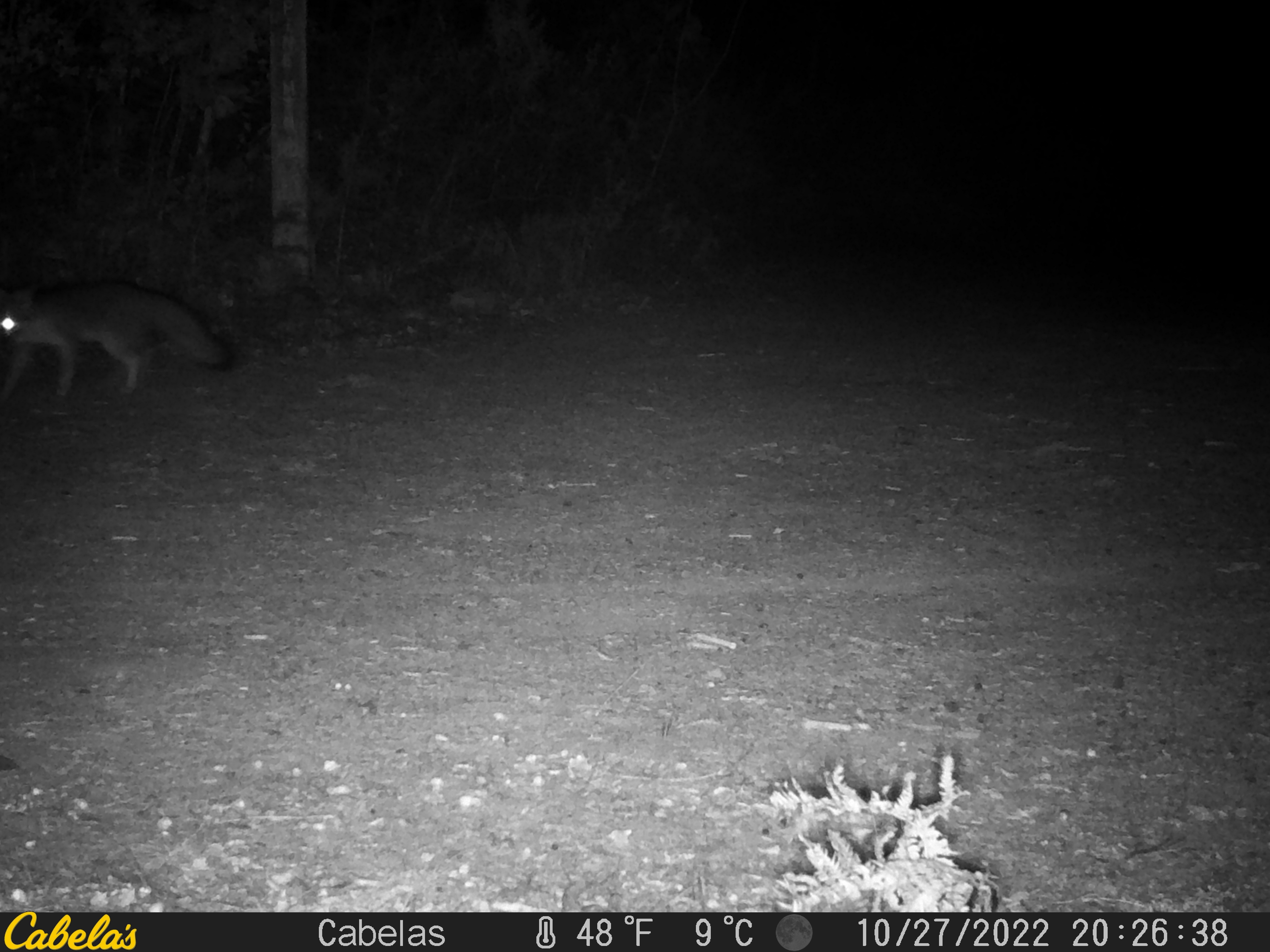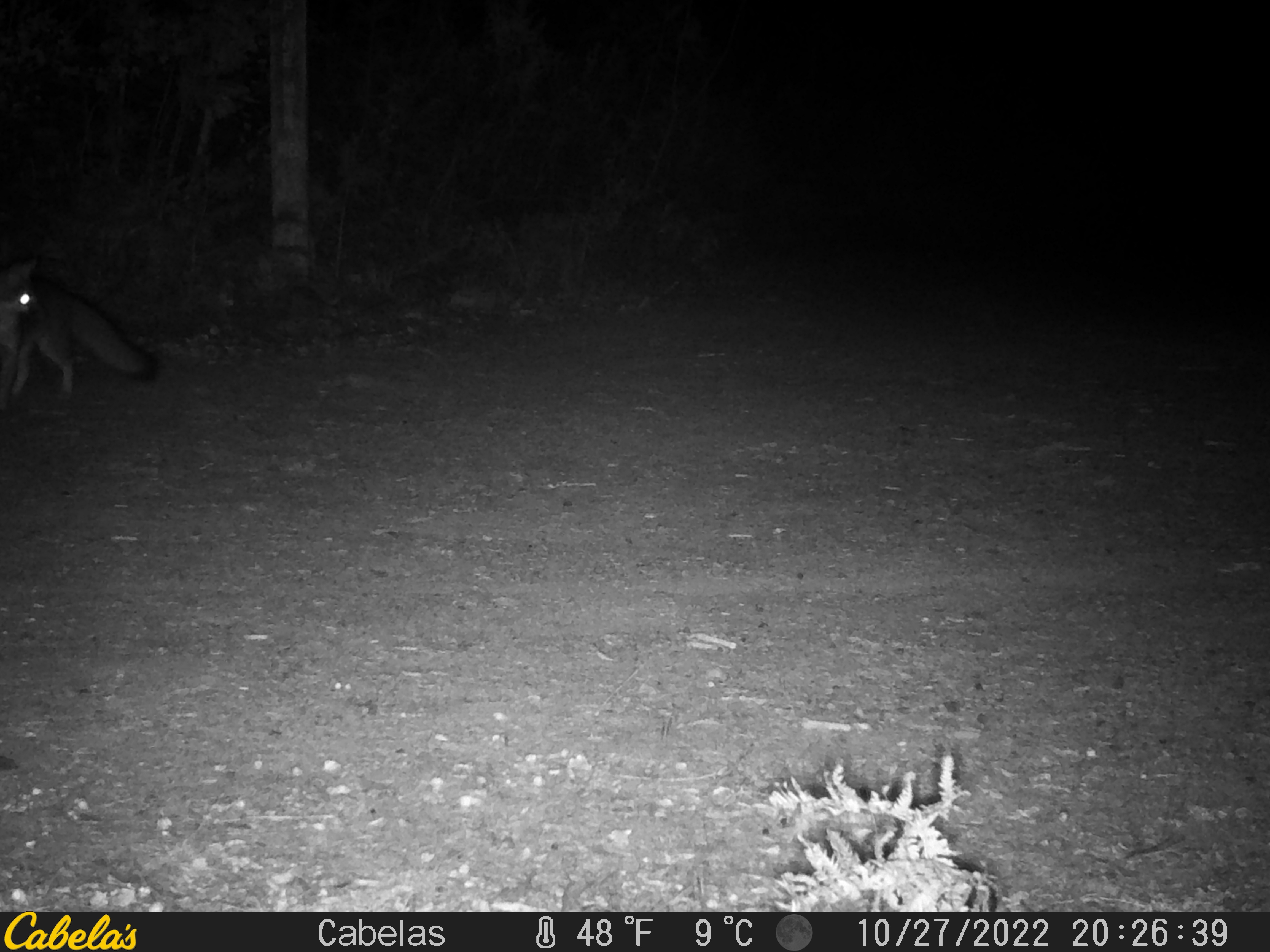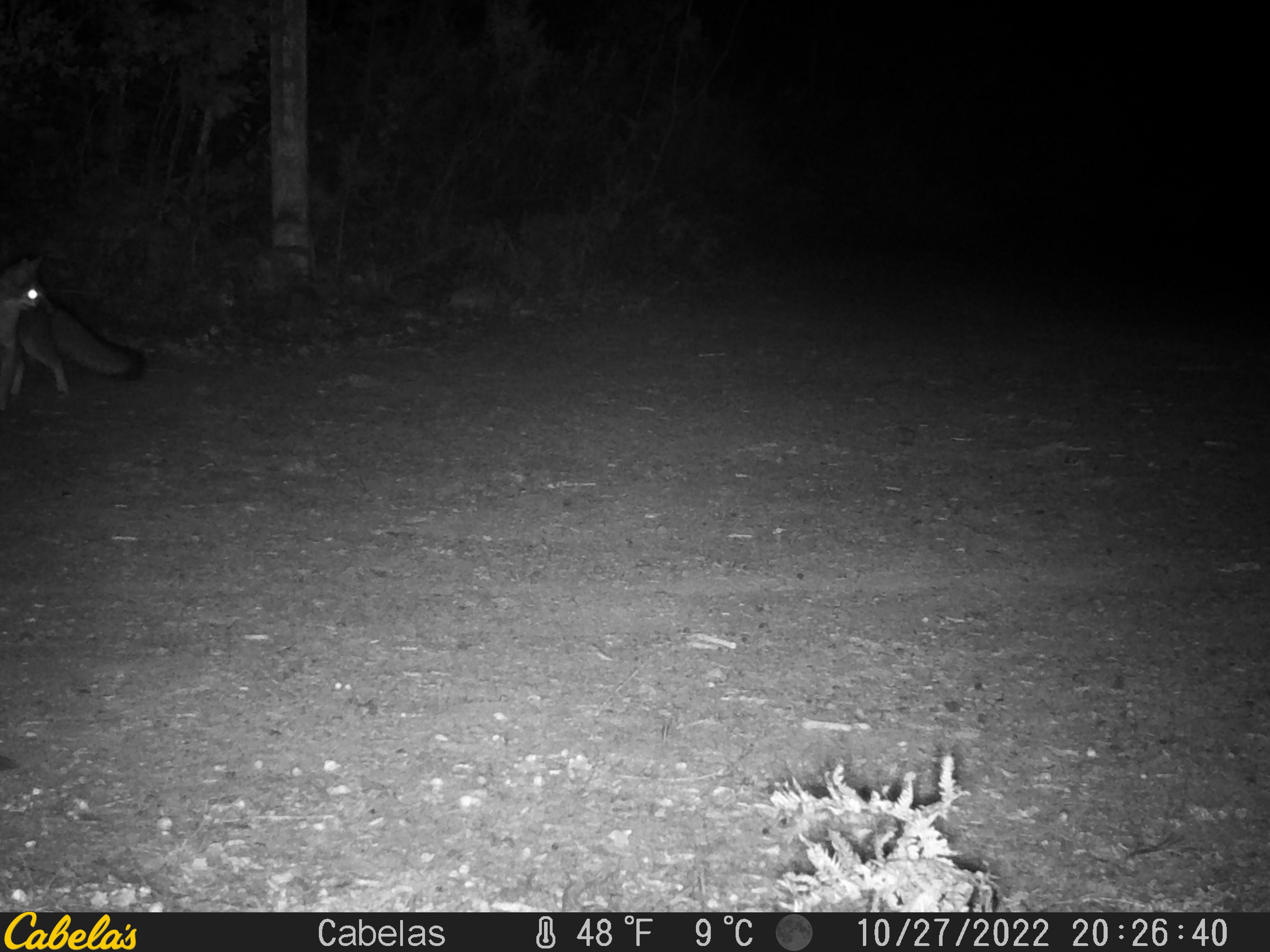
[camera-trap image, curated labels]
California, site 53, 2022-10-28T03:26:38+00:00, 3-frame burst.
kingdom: Animalia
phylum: Chordata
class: Mammalia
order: Carnivora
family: Canidae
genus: Urocyon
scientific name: Urocyon cinereoargenteus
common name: gray fox